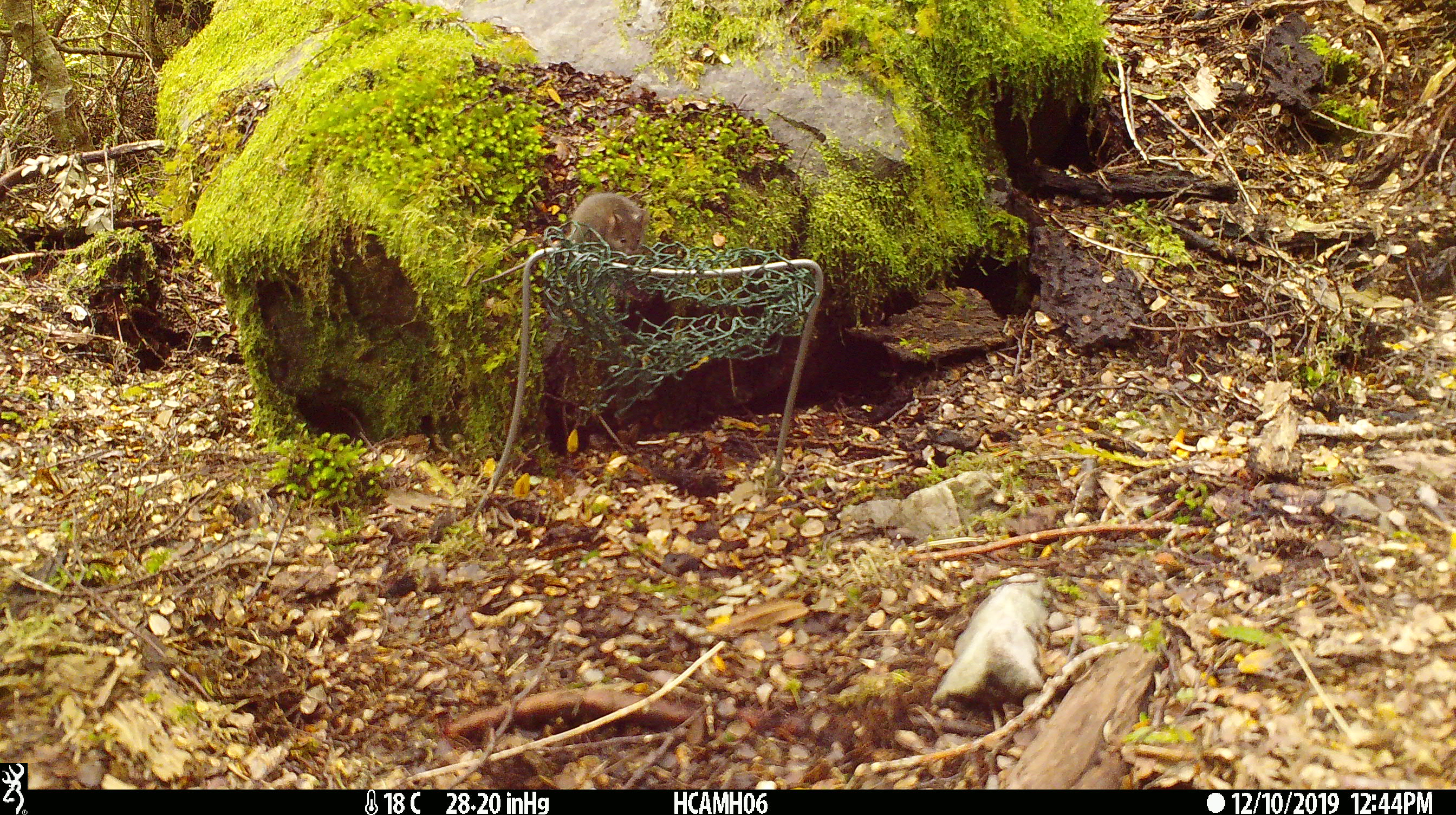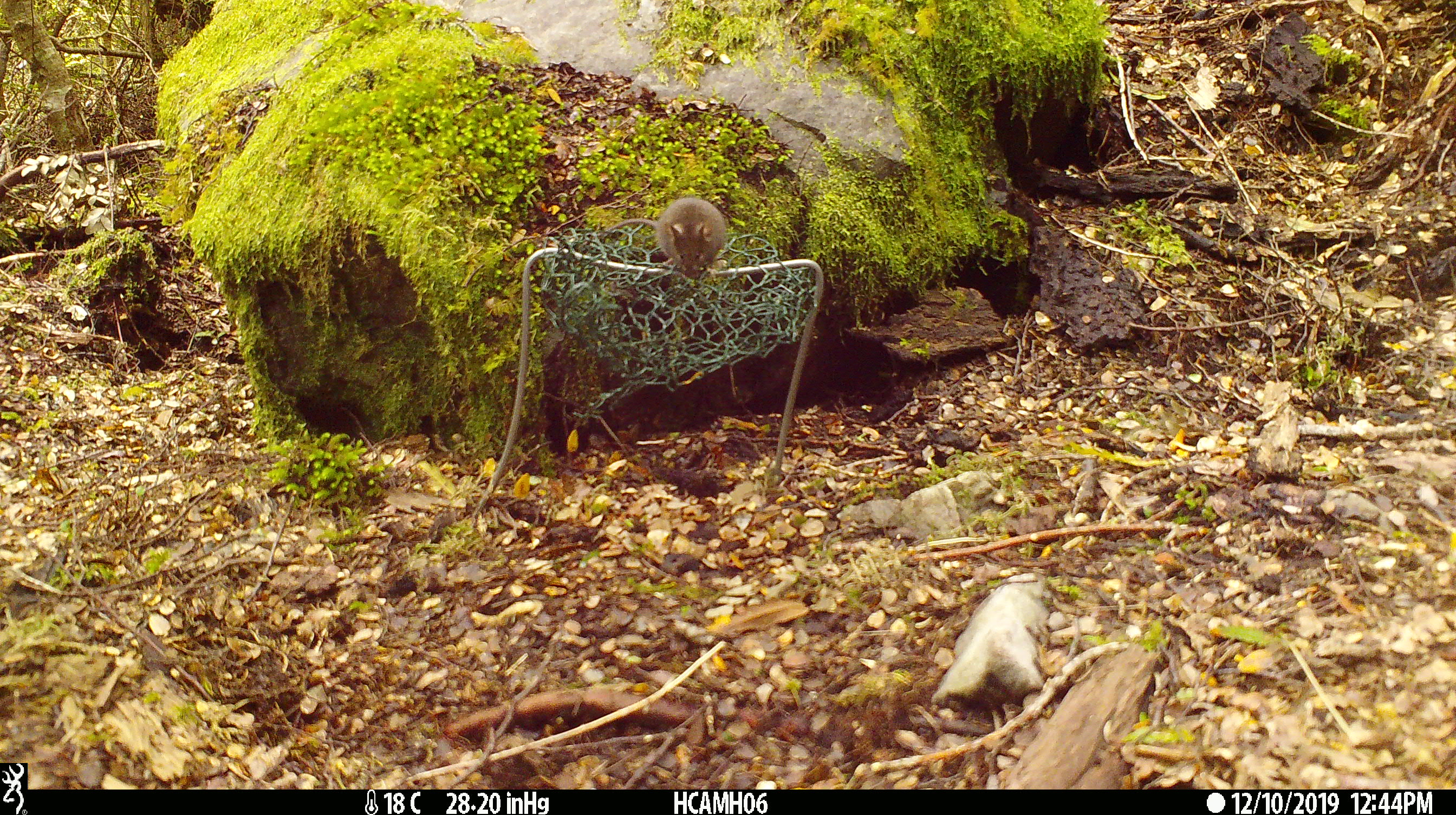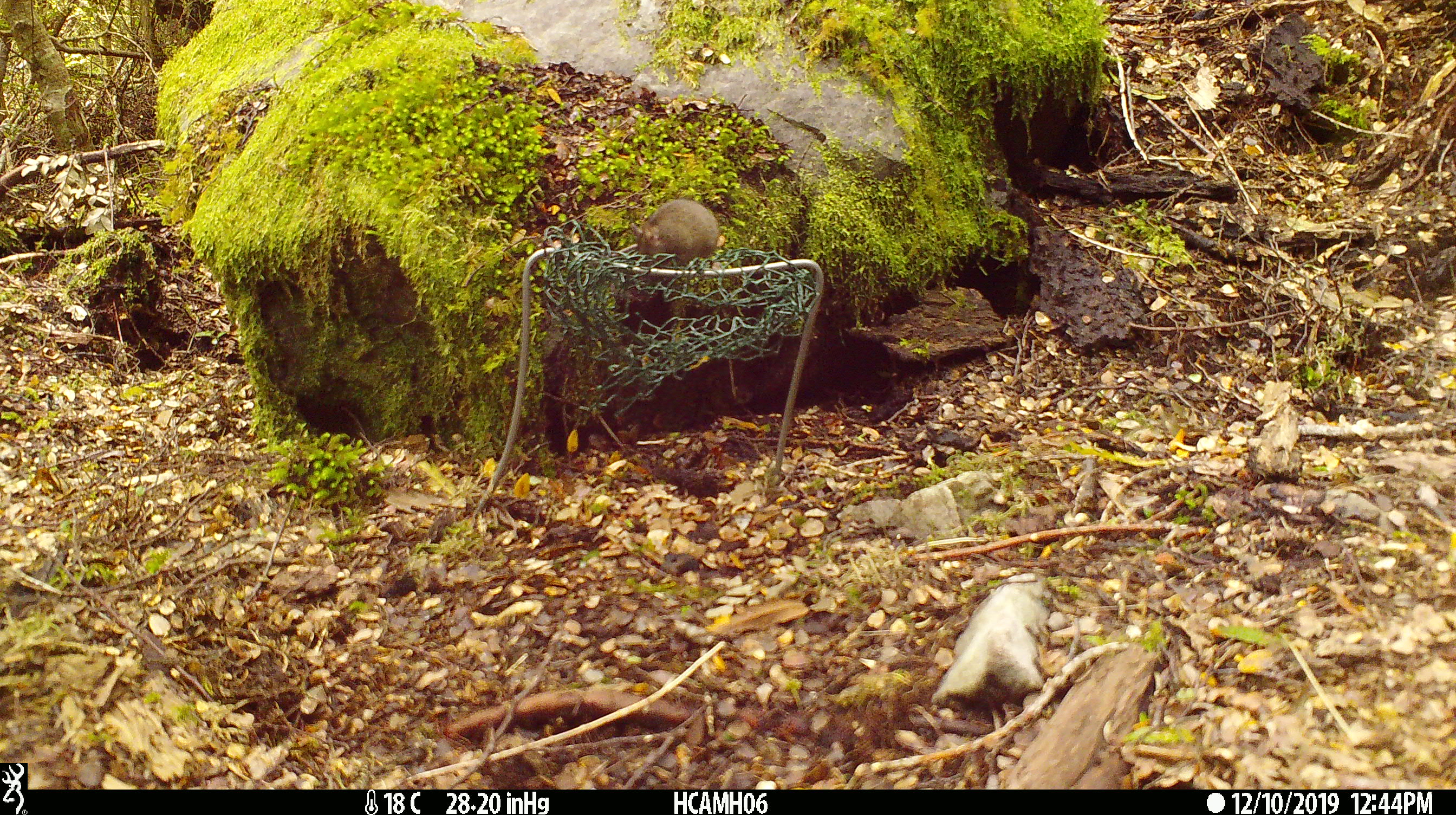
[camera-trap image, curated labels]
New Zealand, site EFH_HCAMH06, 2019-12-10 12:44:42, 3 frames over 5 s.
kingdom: Animalia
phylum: Chordata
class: Mammalia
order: Rodentia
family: Muridae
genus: Mus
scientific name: Mus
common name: mouse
Mouse (Mus).